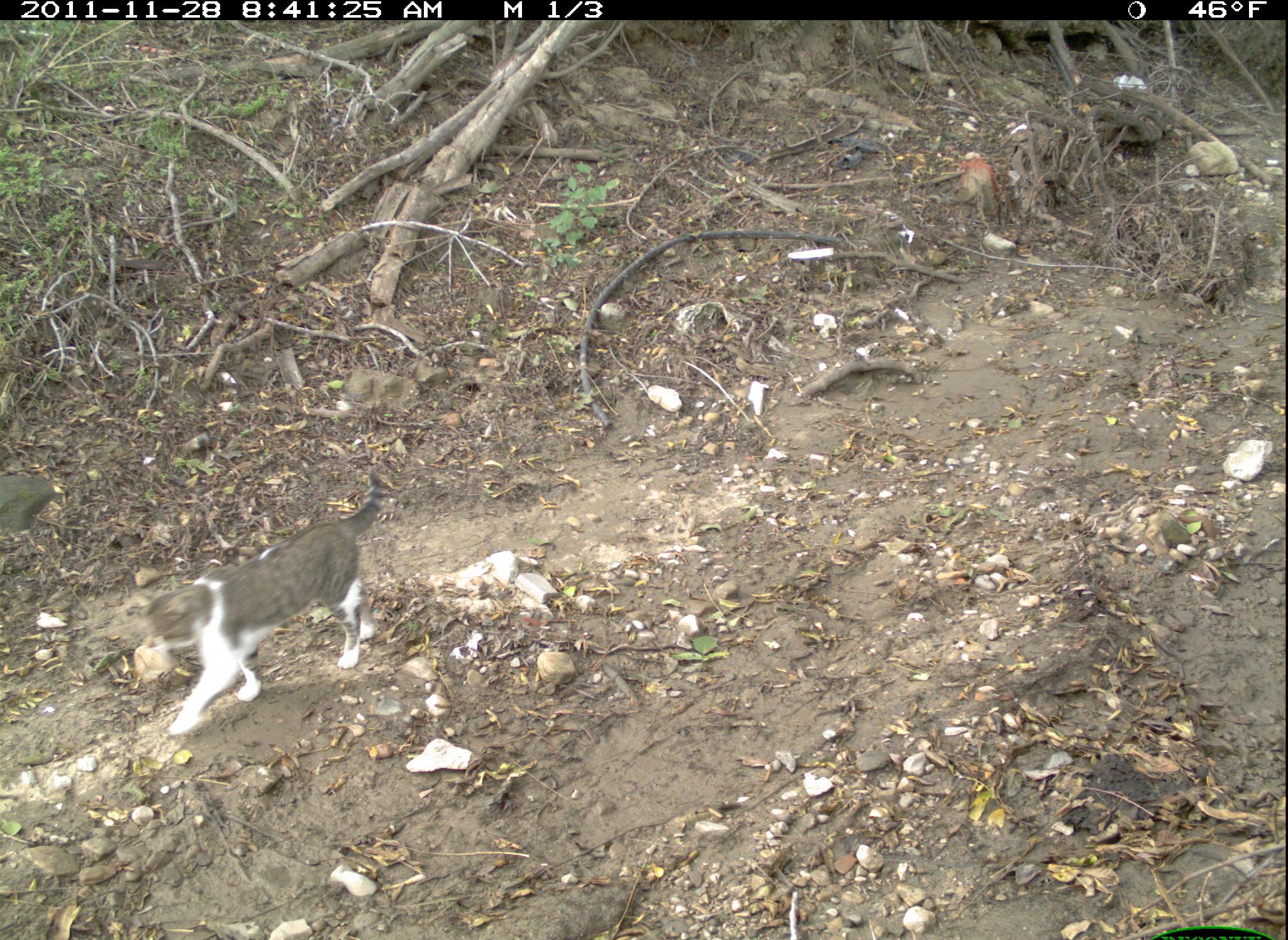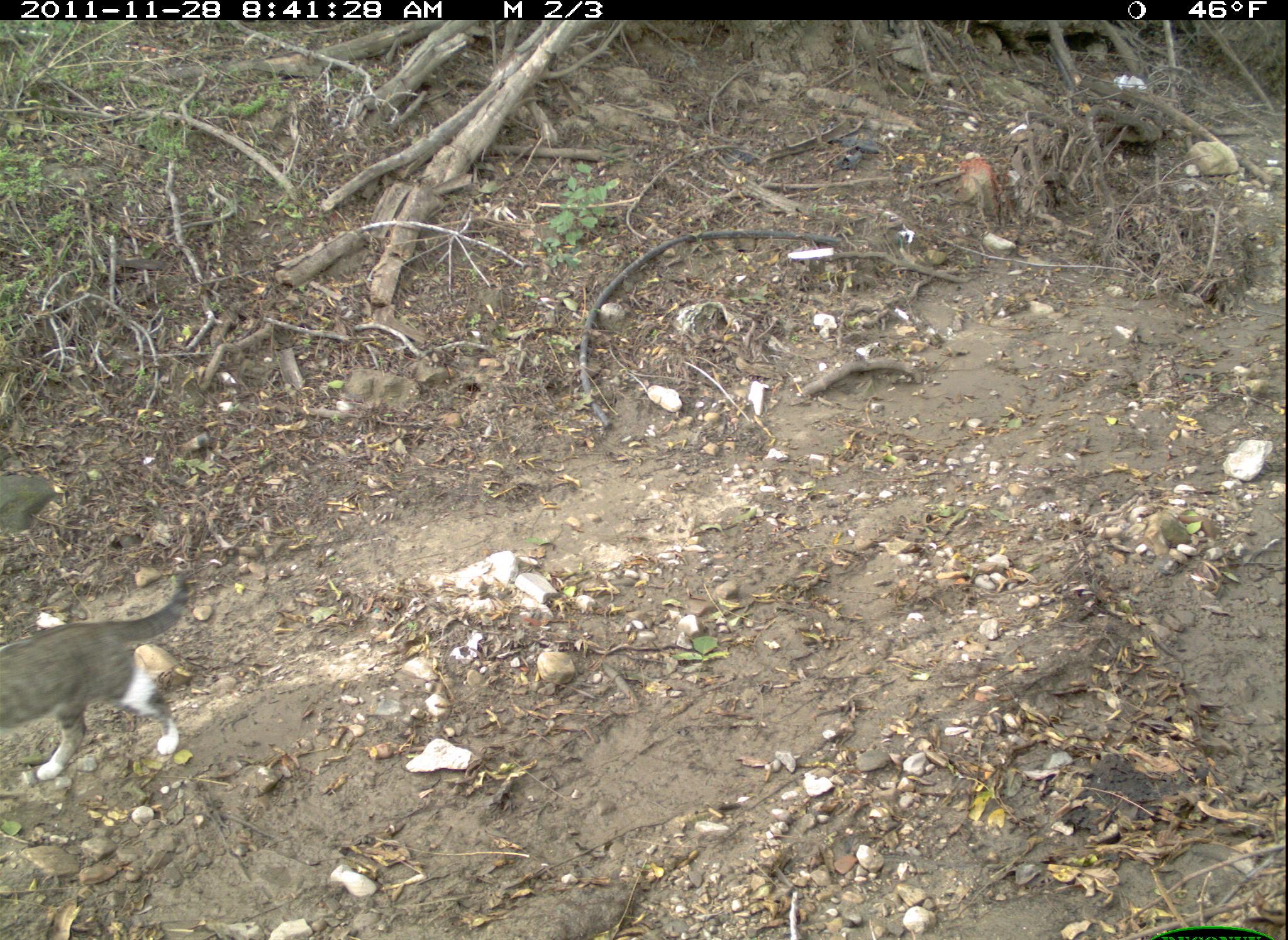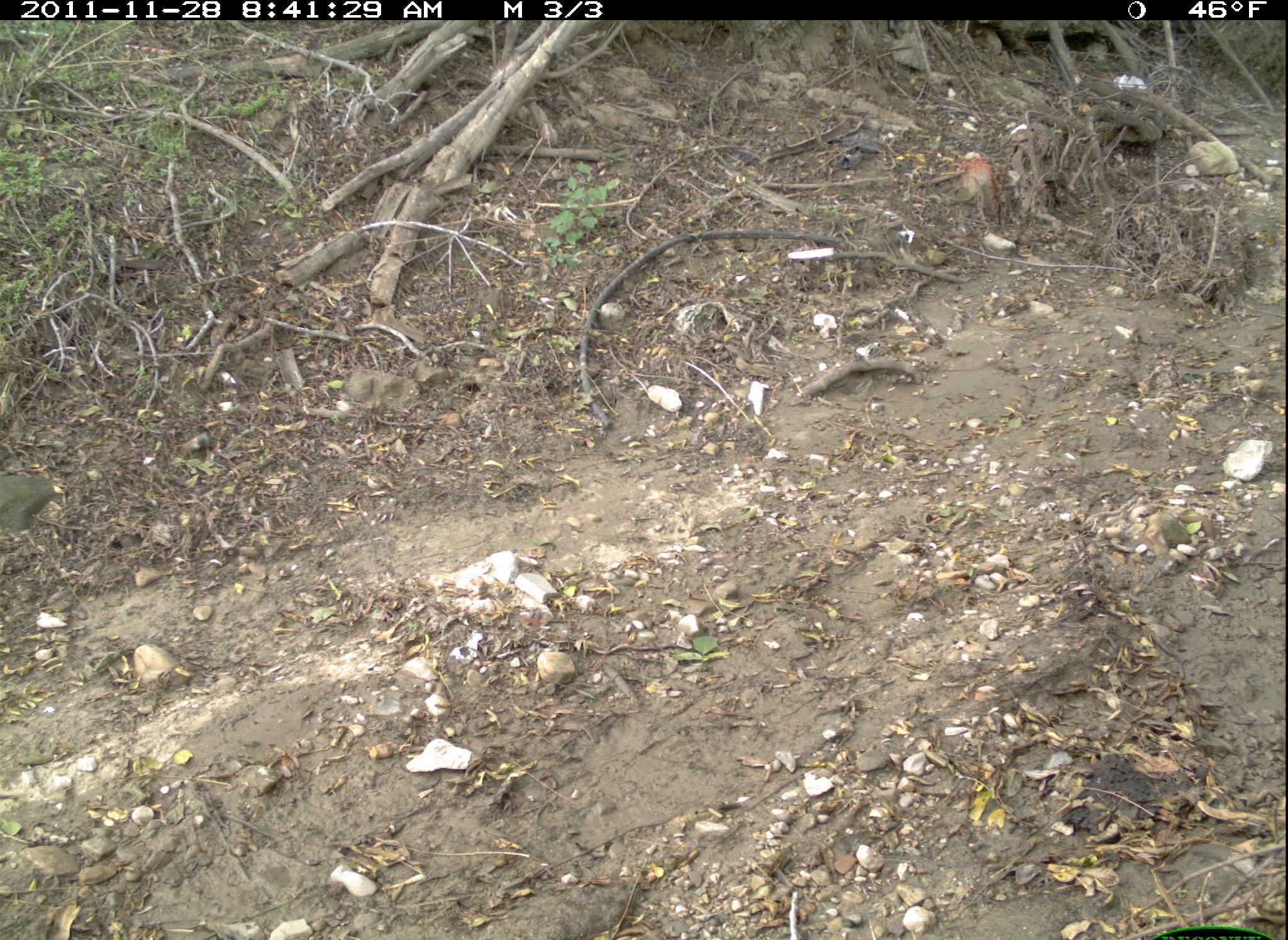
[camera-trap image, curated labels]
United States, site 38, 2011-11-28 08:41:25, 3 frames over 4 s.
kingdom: Animalia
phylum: Chordata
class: Mammalia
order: Carnivora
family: Felidae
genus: Felis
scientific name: Felis catus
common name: cat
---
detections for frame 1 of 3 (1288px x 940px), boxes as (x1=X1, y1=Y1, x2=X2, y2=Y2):
cat: (x1=77, y1=456, x2=440, y2=752)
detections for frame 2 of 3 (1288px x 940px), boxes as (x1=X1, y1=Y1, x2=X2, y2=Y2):
cat: (x1=2, y1=559, x2=216, y2=789)